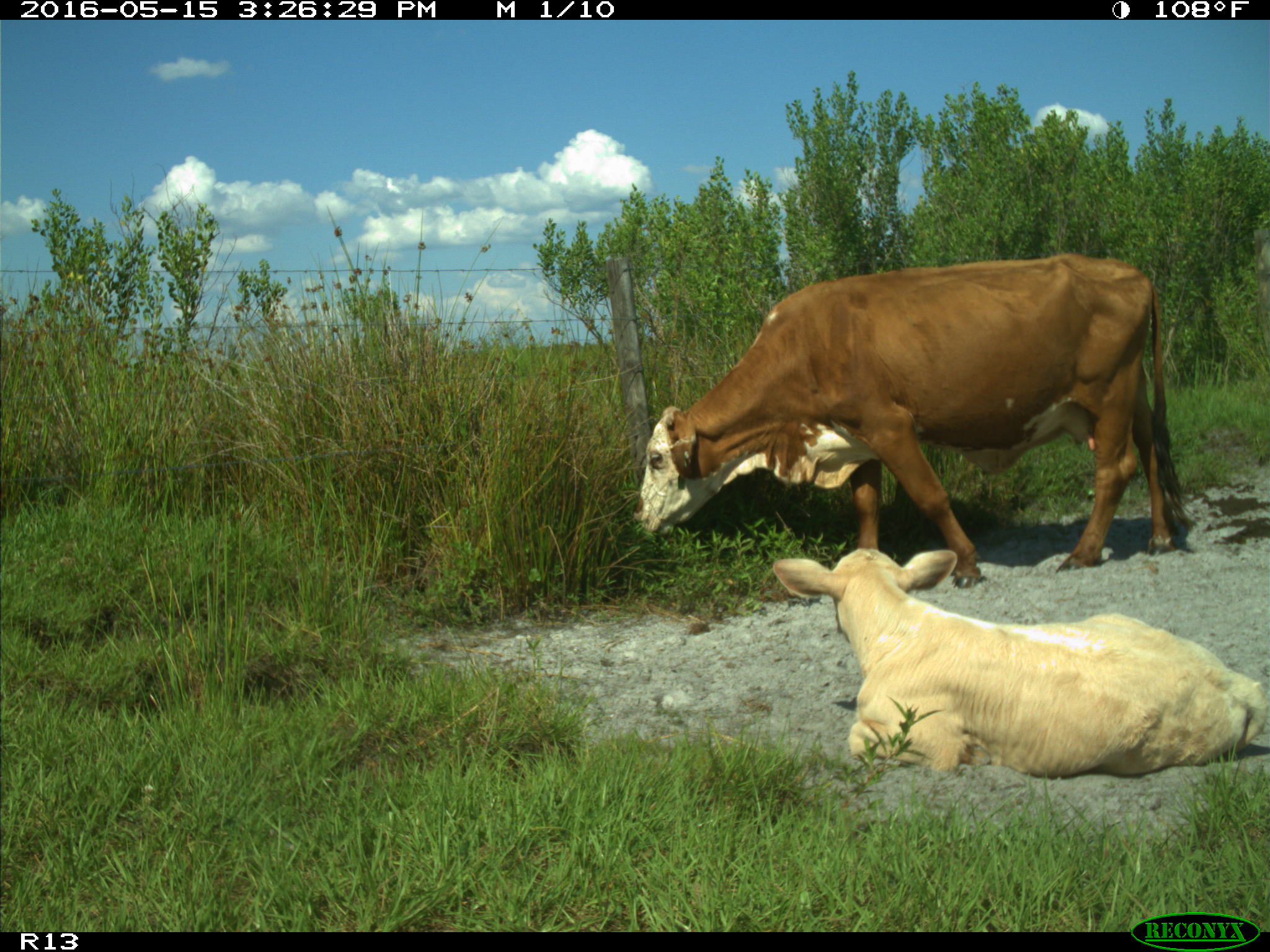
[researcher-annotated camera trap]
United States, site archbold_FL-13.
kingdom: Animalia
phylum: Chordata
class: Mammalia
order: Artiodactyla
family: Bovidae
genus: Bos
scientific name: Bos taurus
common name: domestic cow